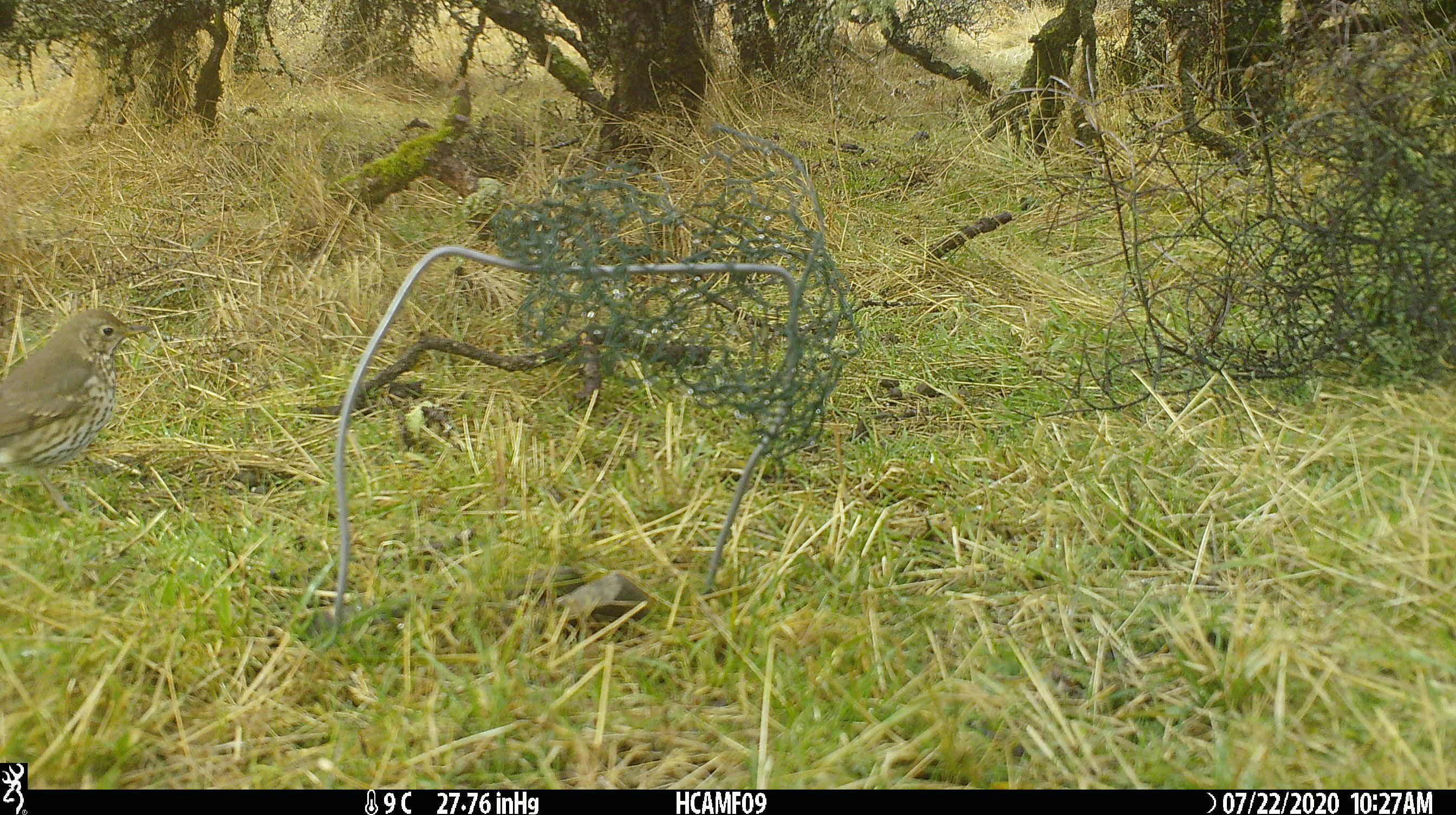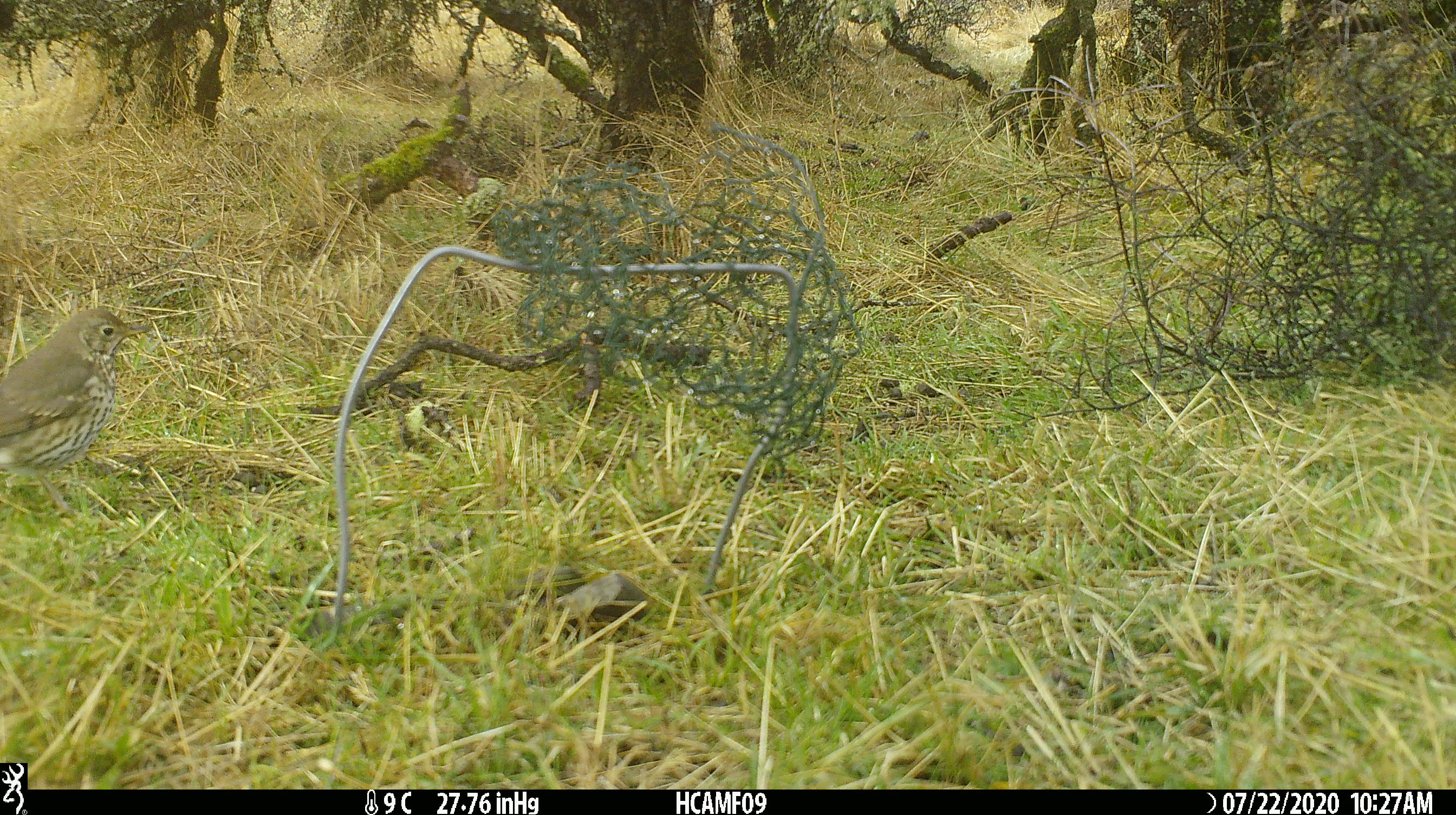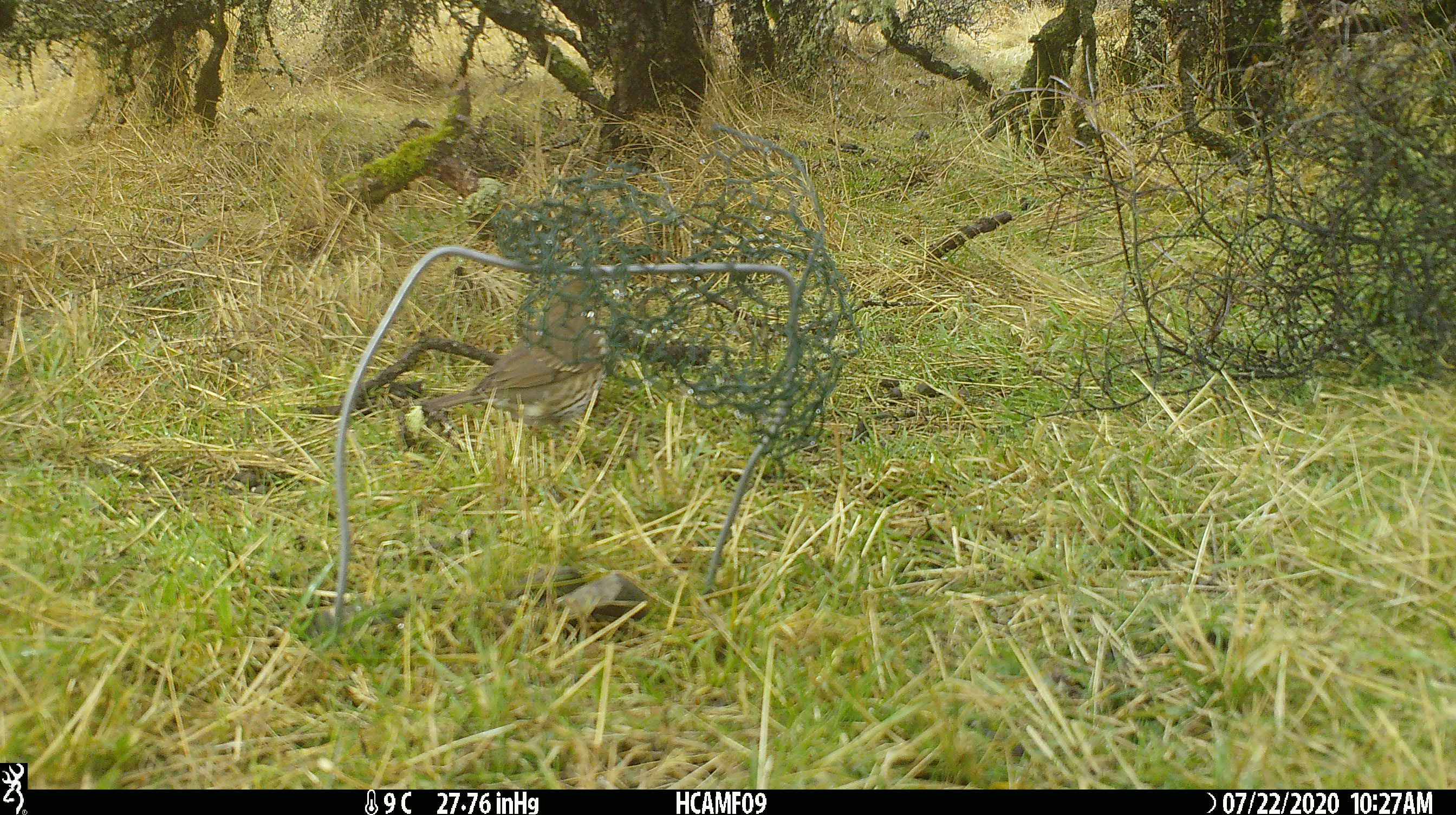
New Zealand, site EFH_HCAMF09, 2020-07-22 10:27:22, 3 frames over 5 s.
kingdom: Animalia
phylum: Chordata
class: Aves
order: Passeriformes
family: Turdidae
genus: Turdus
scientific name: Turdus philomelos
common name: song thrush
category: thrush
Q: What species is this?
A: Thrush (song thrush) (Turdus philomelos).